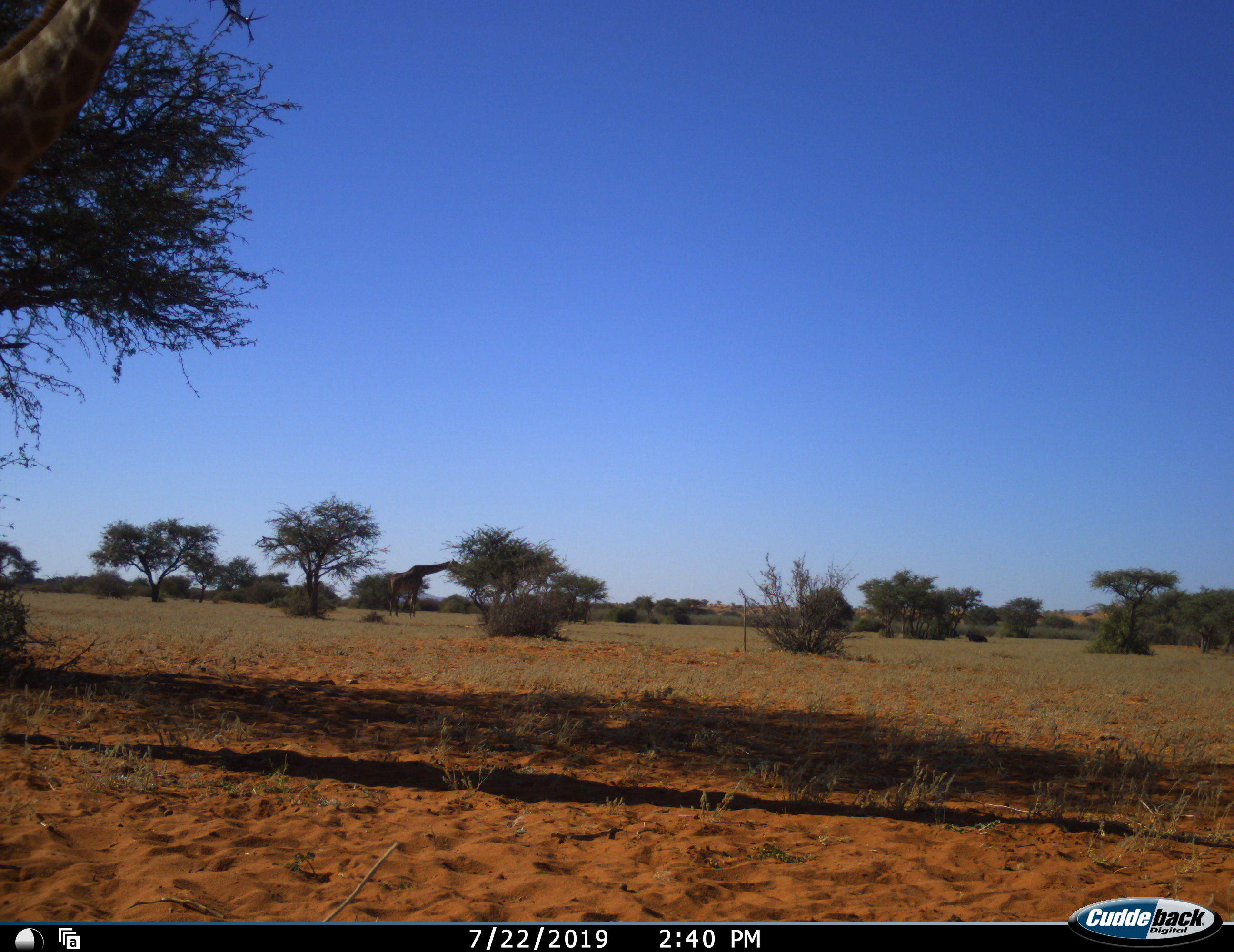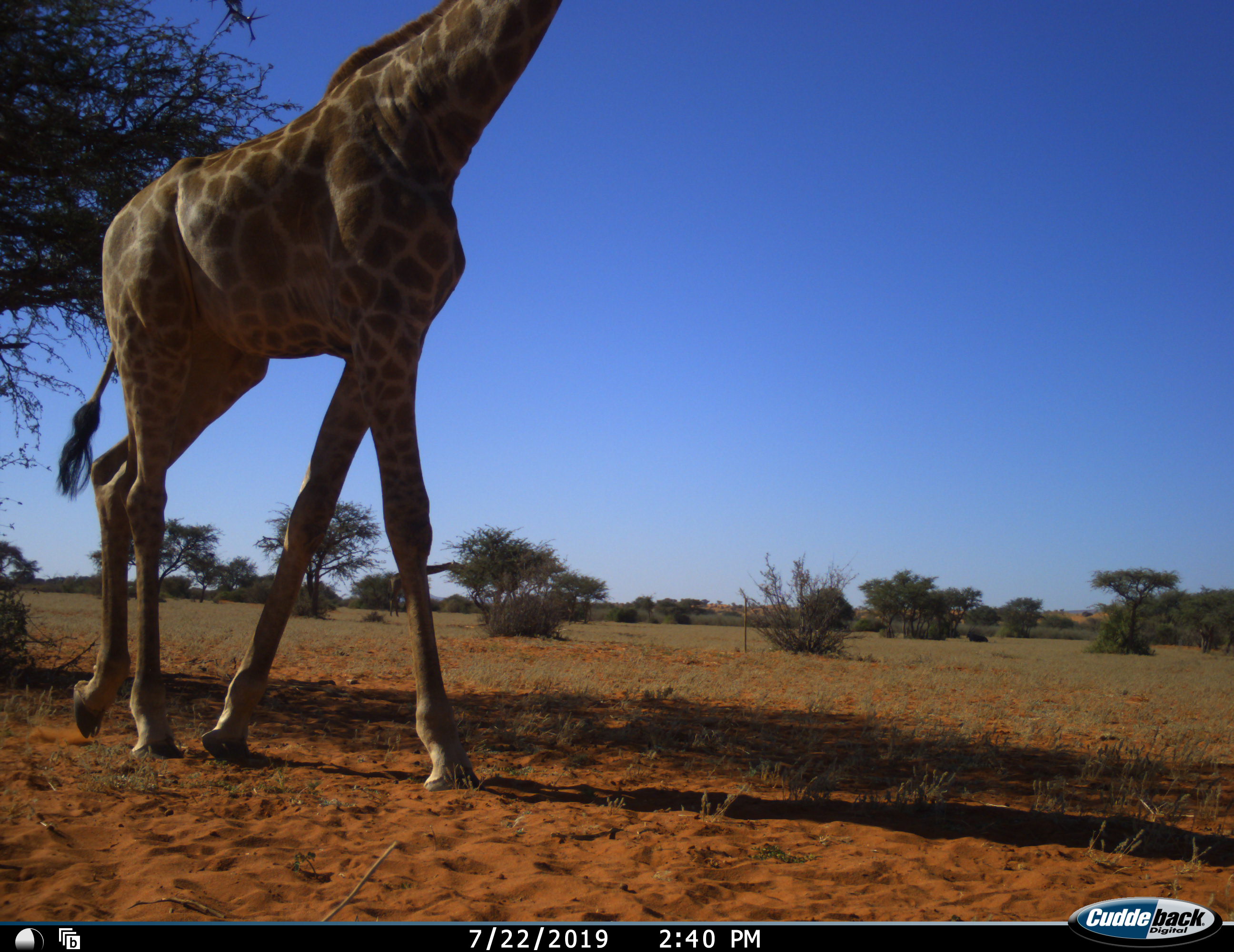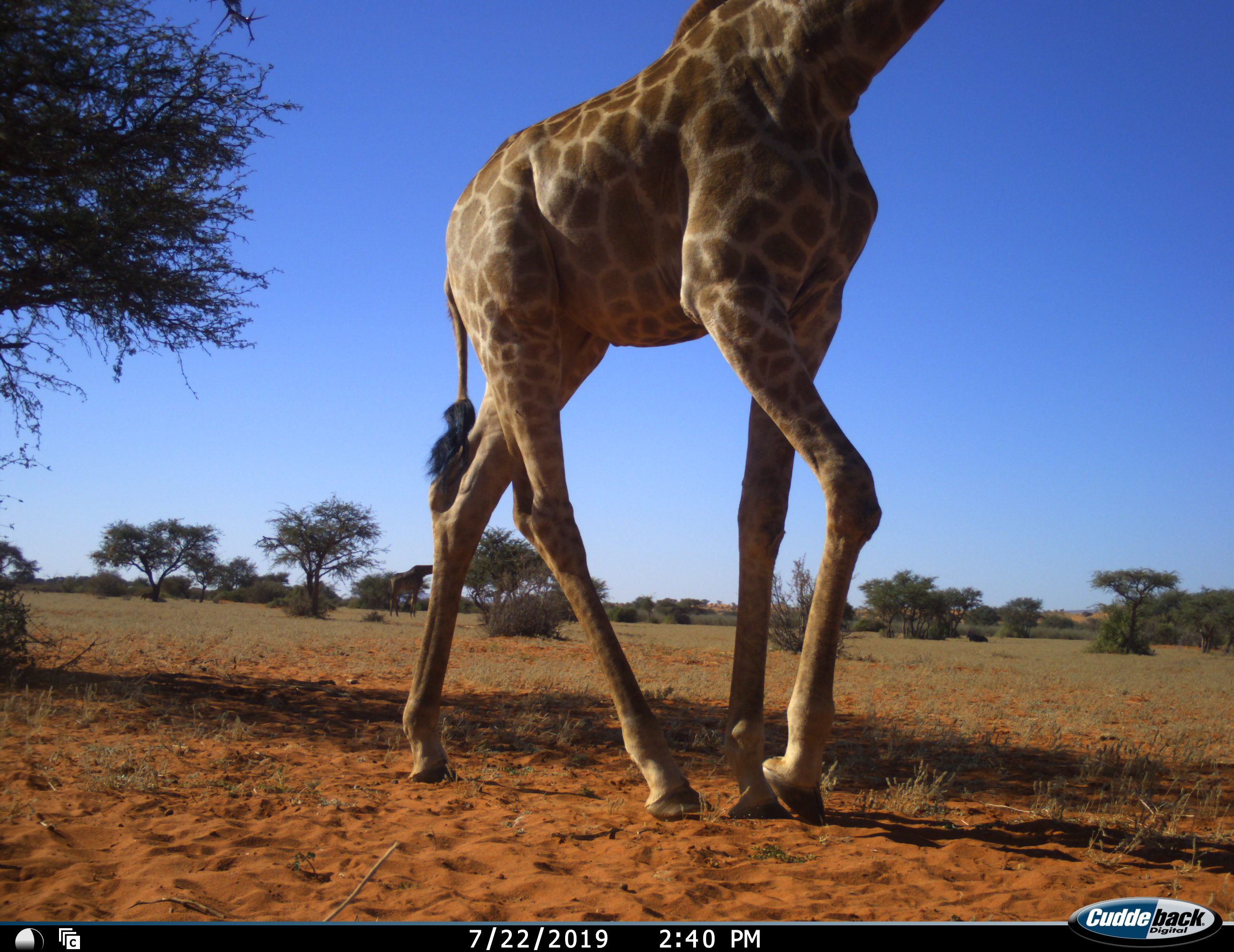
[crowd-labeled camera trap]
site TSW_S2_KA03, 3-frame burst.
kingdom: Animalia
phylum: Chordata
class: Mammalia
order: Artiodactyla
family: Giraffidae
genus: Giraffa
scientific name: Giraffa camelopardalis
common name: giraffe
Giraffe (Giraffa camelopardalis), count 2. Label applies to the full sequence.